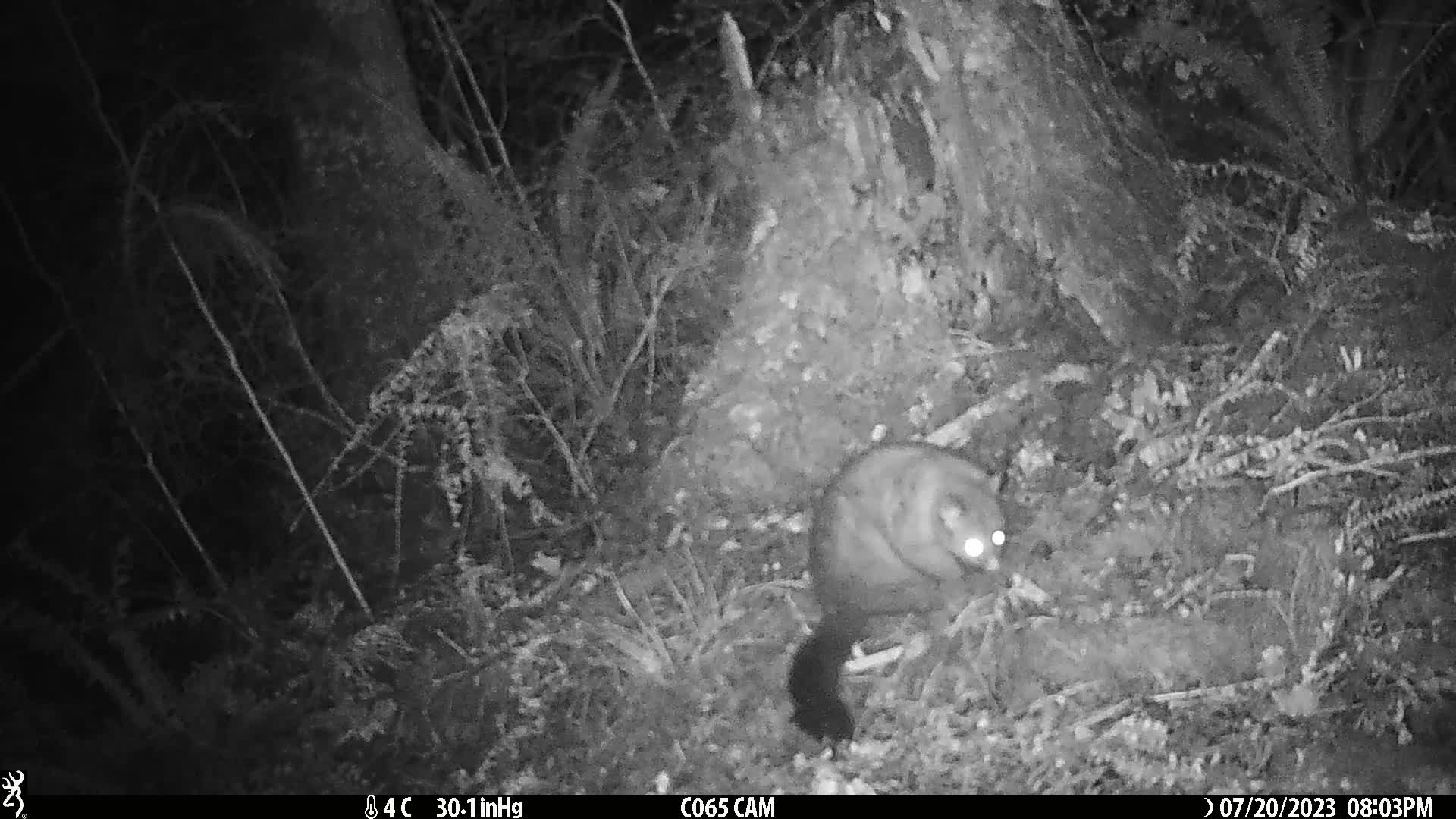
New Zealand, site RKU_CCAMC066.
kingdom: Animalia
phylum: Chordata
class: Mammalia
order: Diprotodontia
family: Phalangeridae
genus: Trichosurus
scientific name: Trichosurus vulpecula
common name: common brushtail possum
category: possum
Possum (common brushtail possum) (Trichosurus vulpecula).